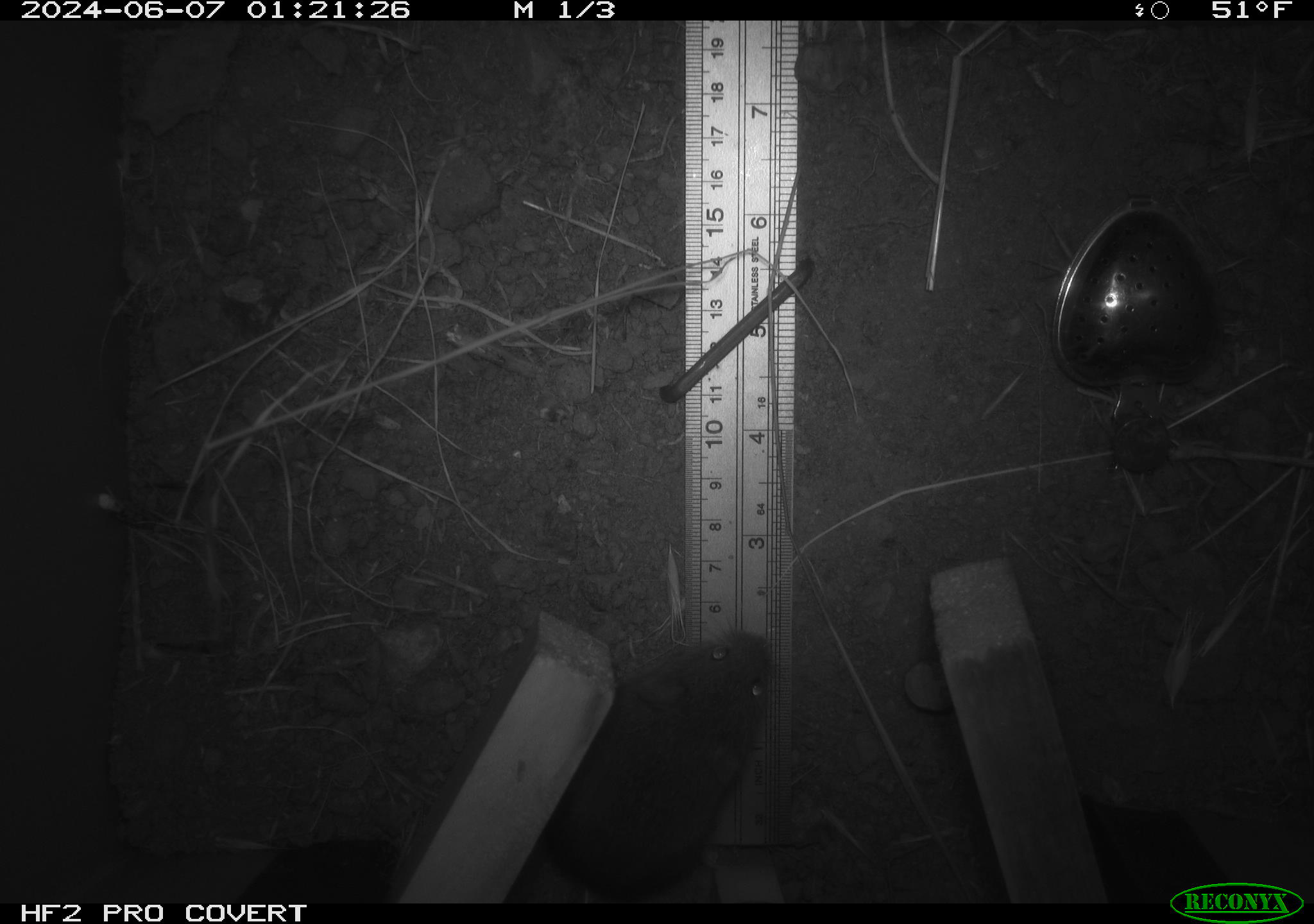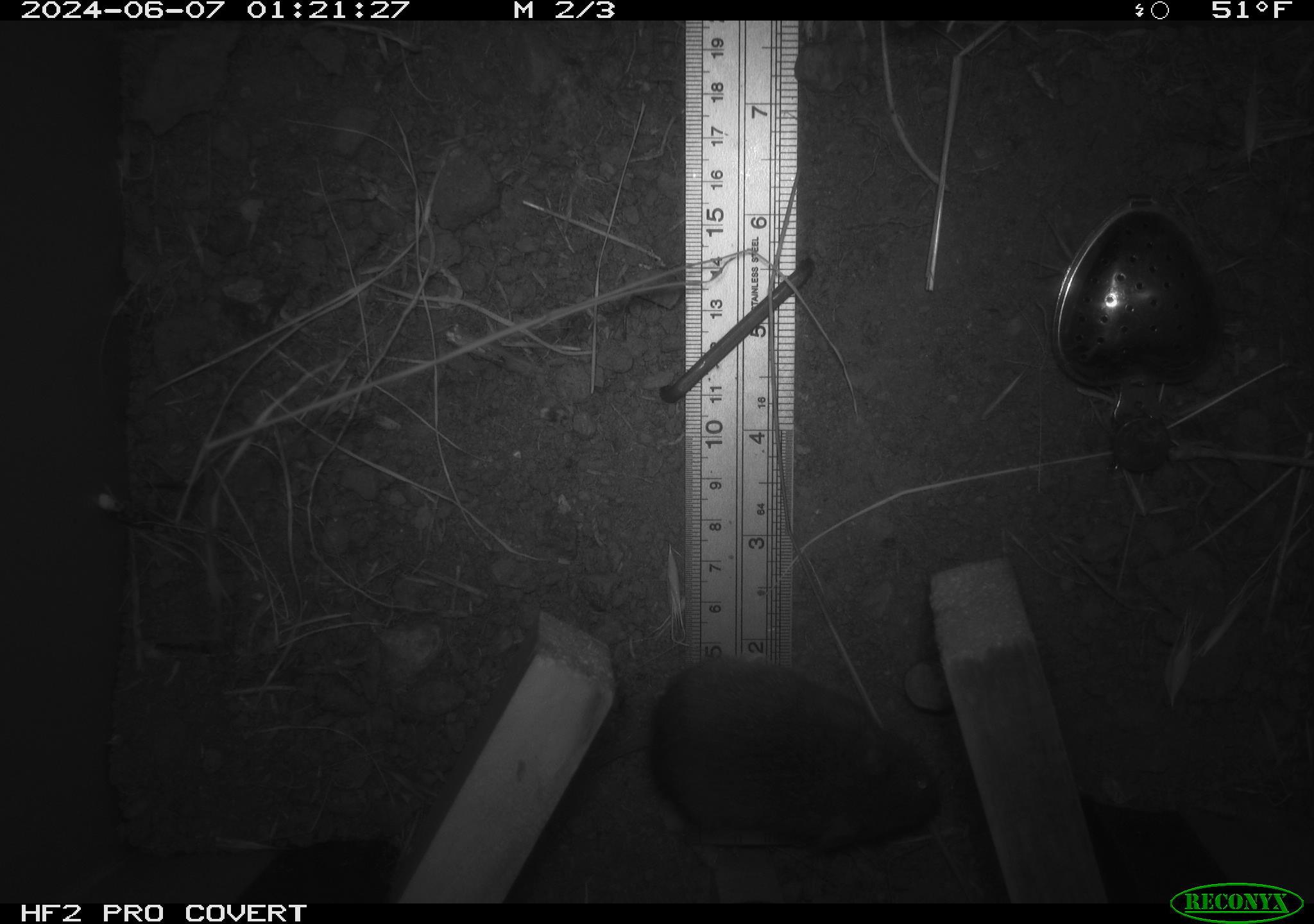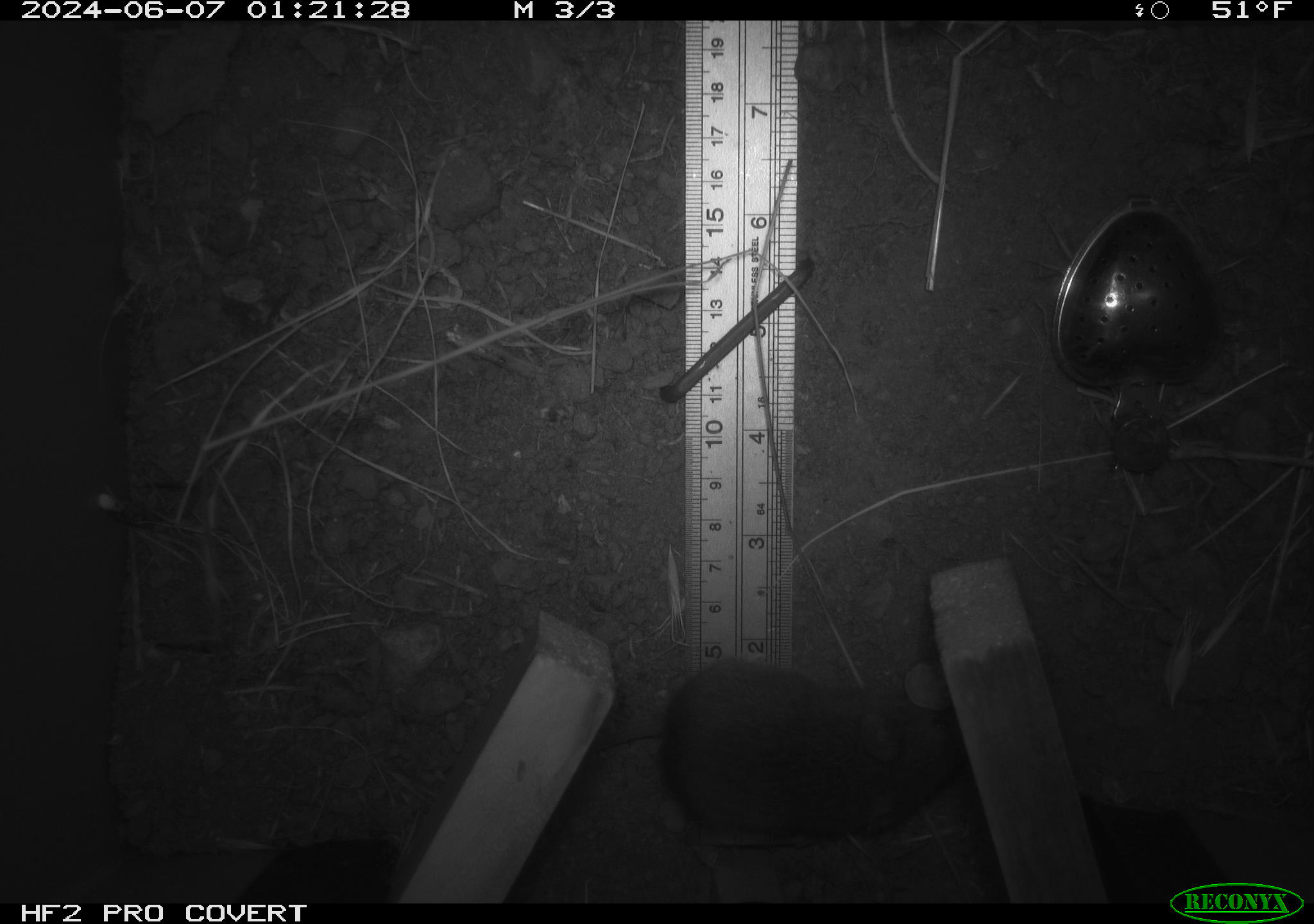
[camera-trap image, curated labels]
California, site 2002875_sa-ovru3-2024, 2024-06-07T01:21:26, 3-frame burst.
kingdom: Animalia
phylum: Chordata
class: Mammalia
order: Rodentia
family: Cricetidae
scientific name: Arvicolinae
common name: voles, lemmings, and muskrats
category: arvicolinae subfamily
Arvicolinae subfamily (voles, lemmings, and muskrats) (Arvicolinae).